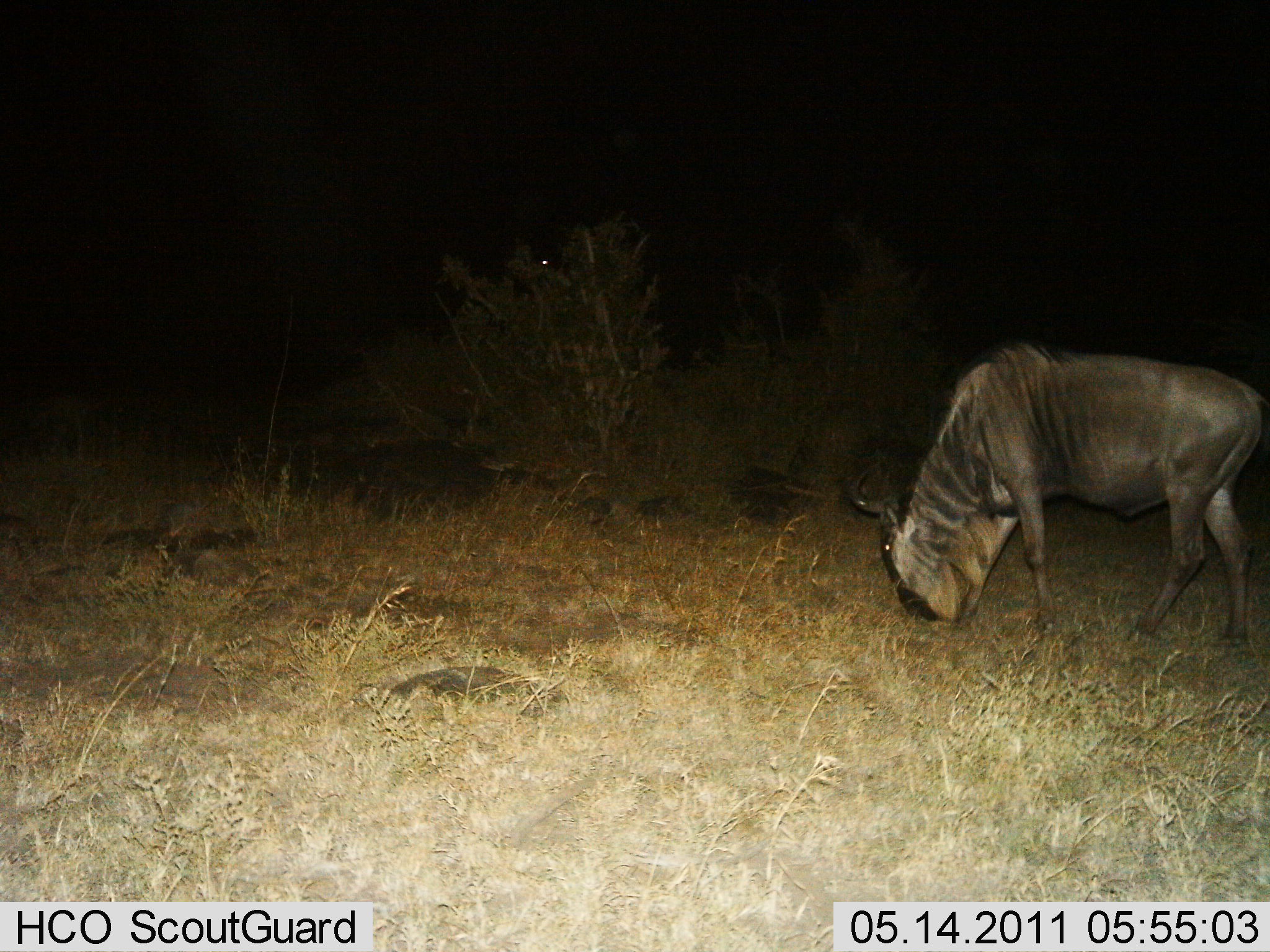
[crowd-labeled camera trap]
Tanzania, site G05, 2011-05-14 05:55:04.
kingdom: Animalia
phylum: Chordata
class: Mammalia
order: Artiodactyla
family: Bovidae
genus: Connochaetes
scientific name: Connochaetes taurinus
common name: blue wildebeest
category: wildebeest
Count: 1.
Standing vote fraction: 36%.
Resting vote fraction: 0%.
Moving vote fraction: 0%.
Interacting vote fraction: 0%.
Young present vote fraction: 0%.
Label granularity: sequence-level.